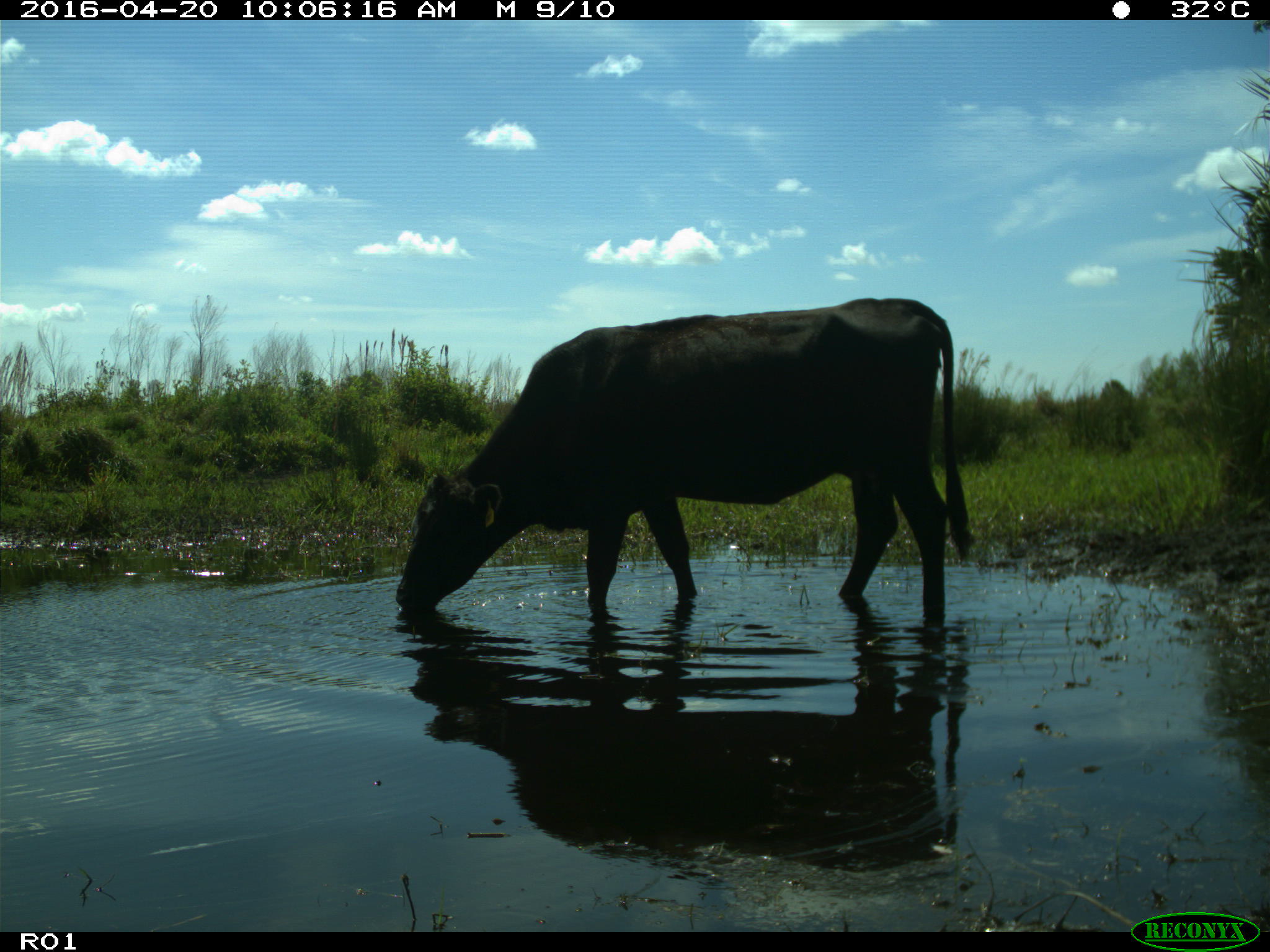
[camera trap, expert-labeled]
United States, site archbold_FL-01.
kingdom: Animalia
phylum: Chordata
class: Mammalia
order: Artiodactyla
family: Bovidae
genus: Bos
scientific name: Bos taurus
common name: domestic cow